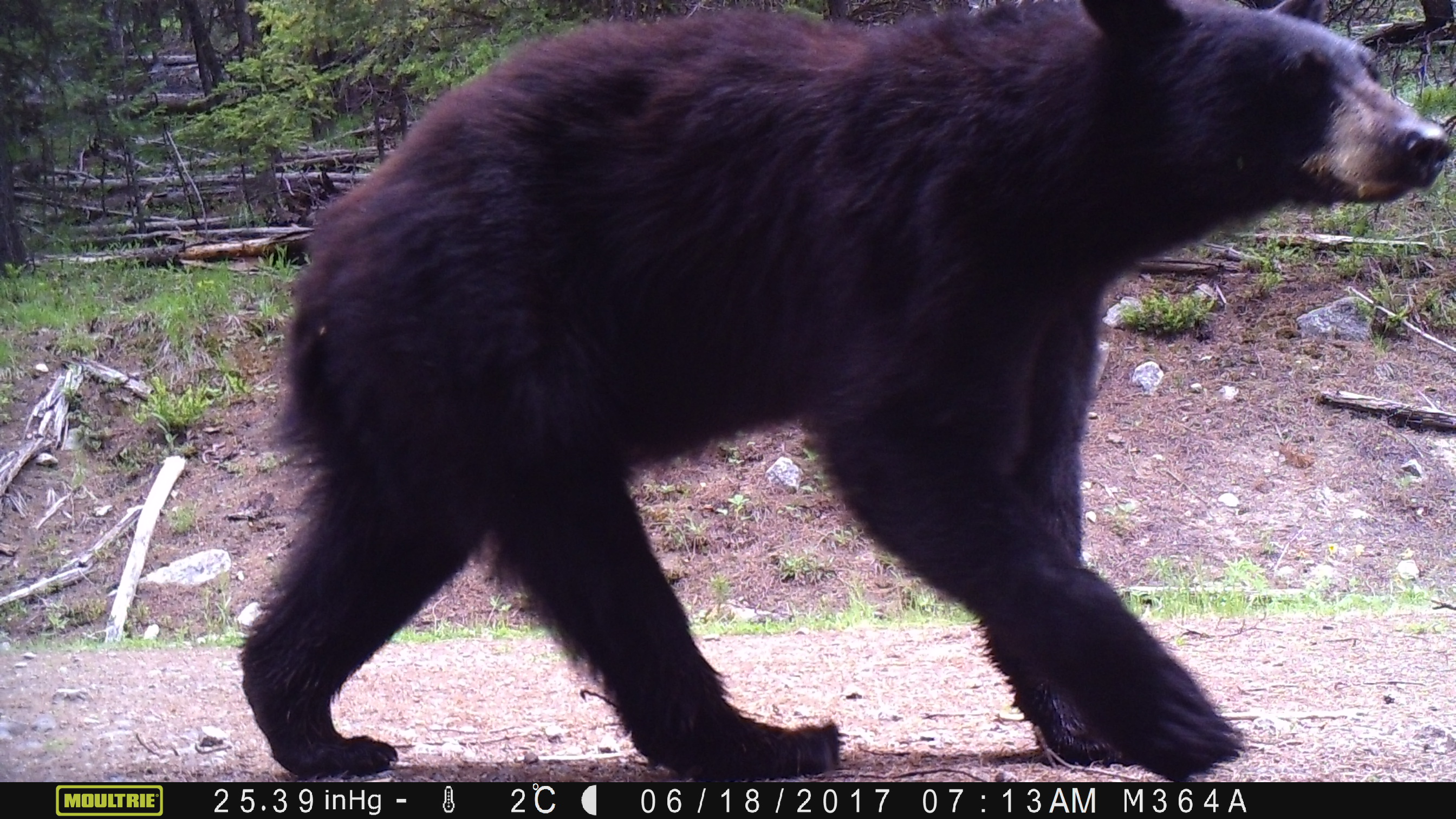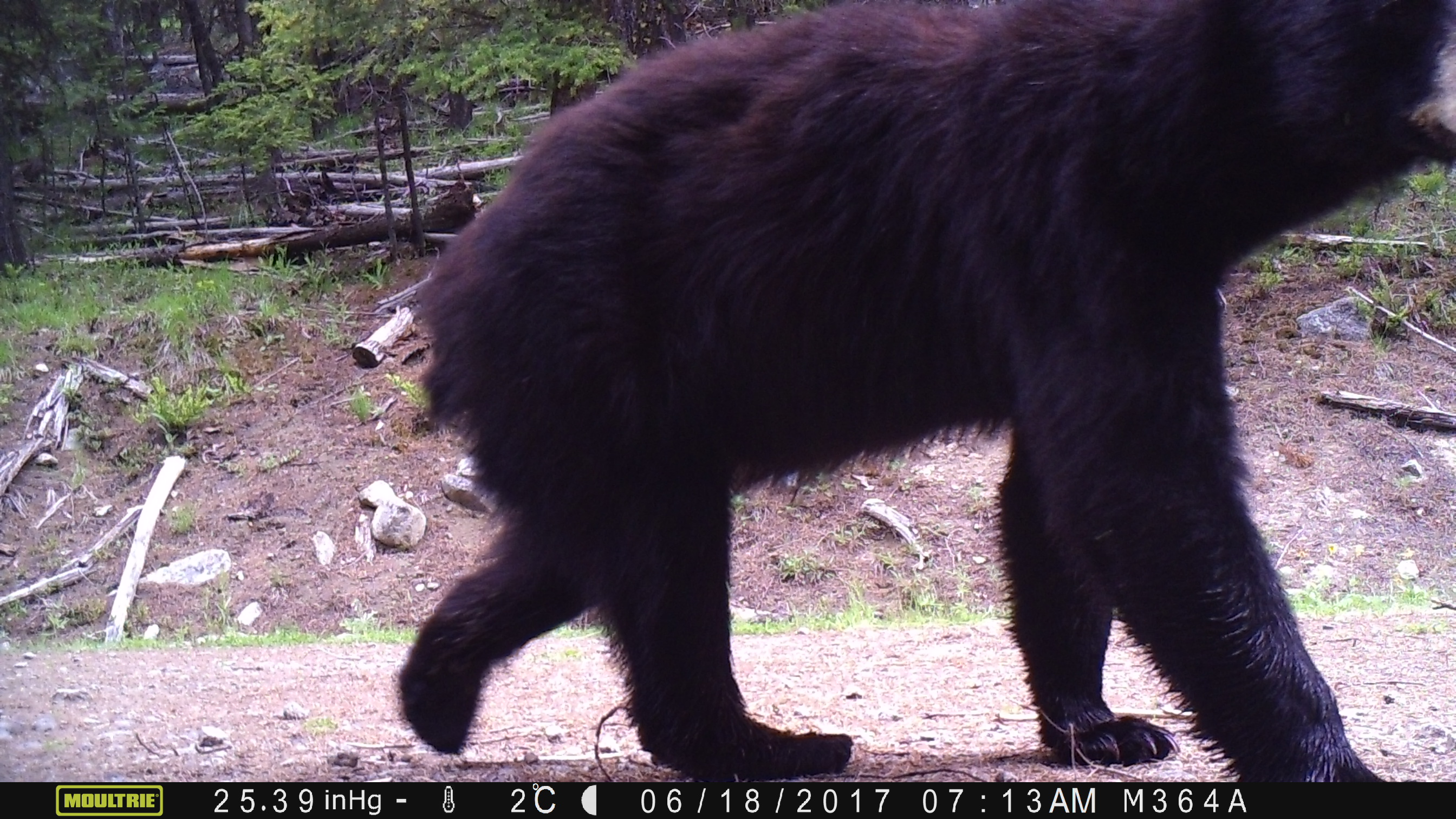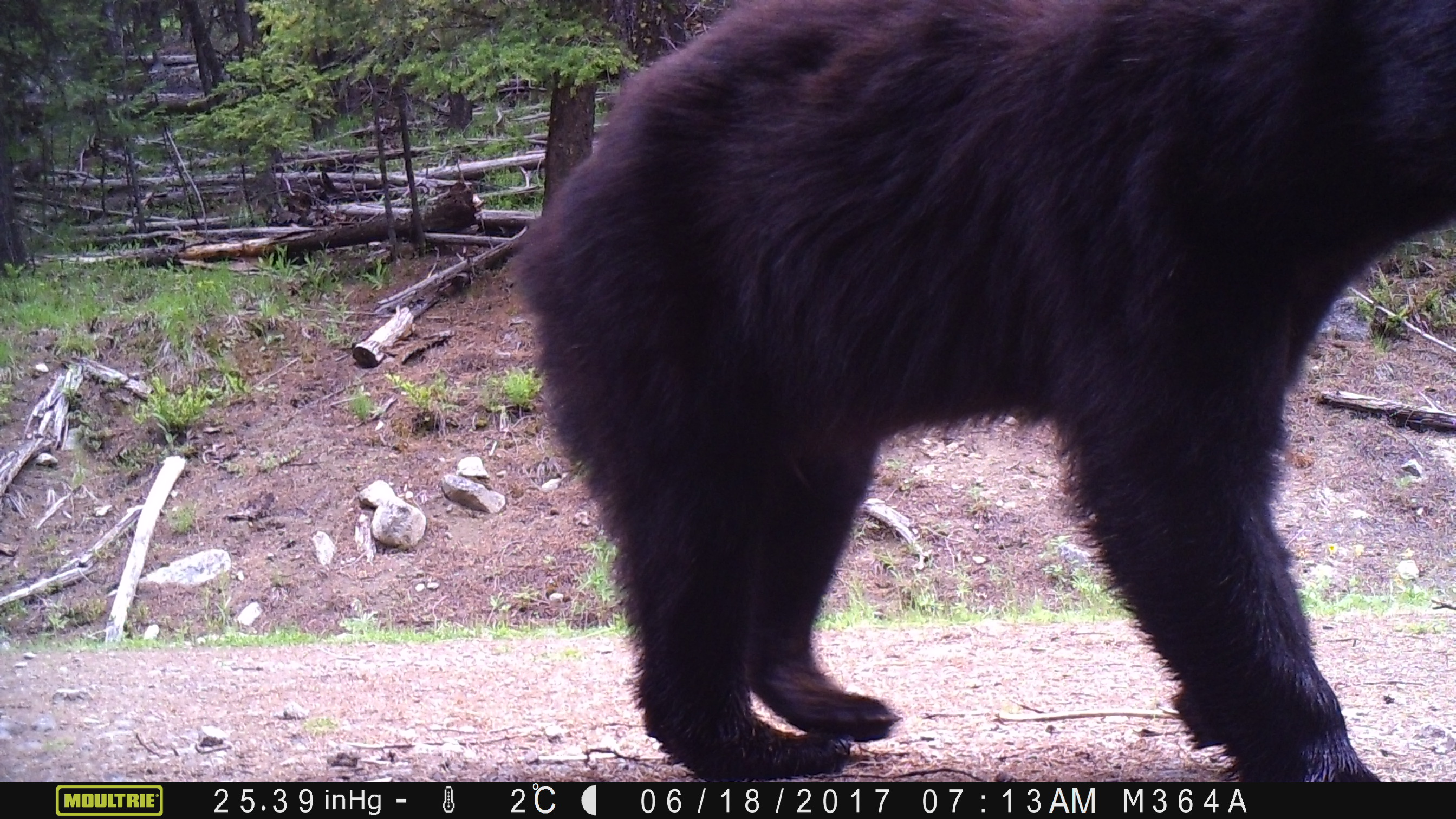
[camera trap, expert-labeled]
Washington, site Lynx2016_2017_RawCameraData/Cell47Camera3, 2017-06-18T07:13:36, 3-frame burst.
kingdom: Animalia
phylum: Chordata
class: Mammalia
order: Carnivora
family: Ursidae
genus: Ursus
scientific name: Ursus americanus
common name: american black bear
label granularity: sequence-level